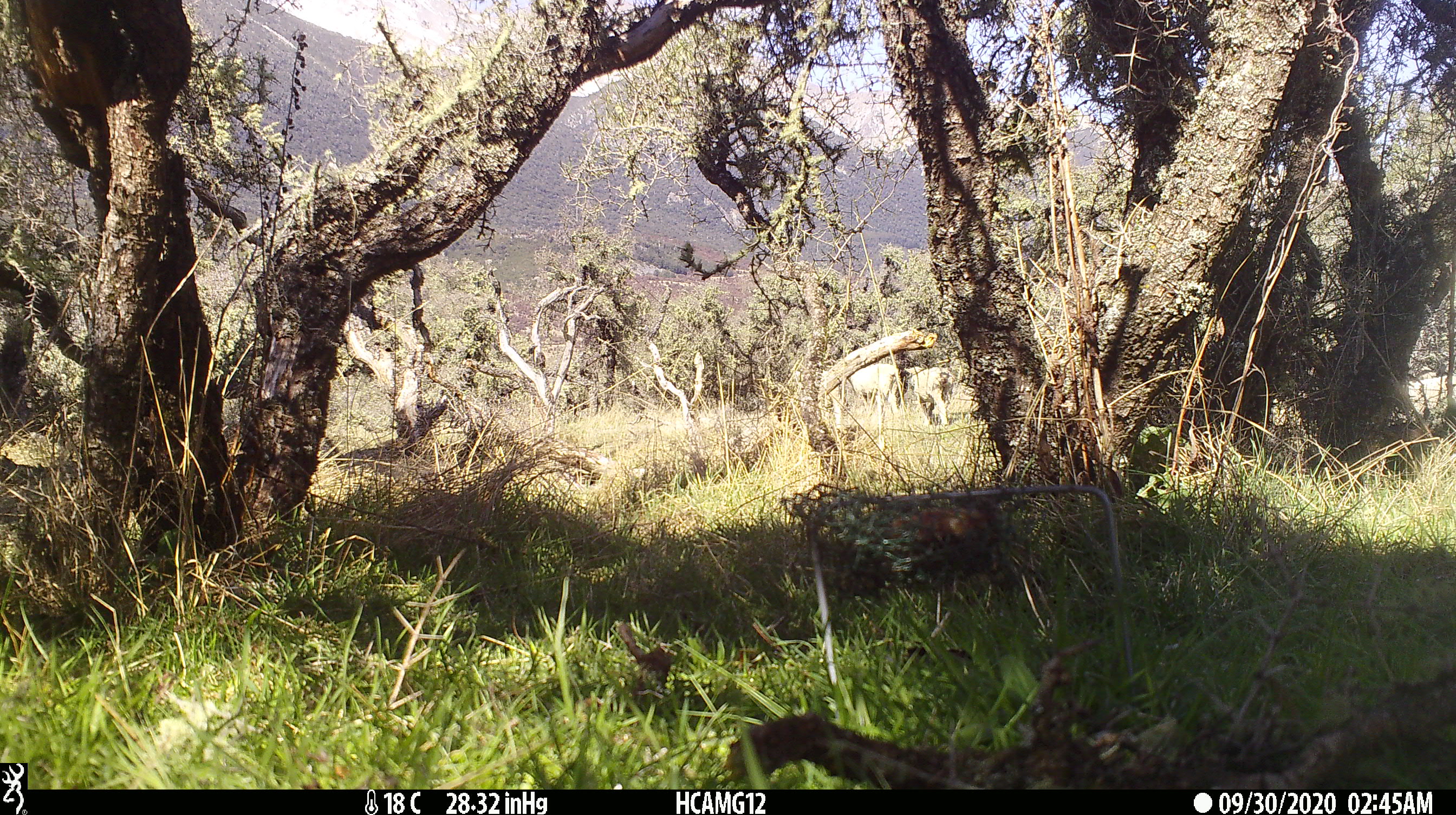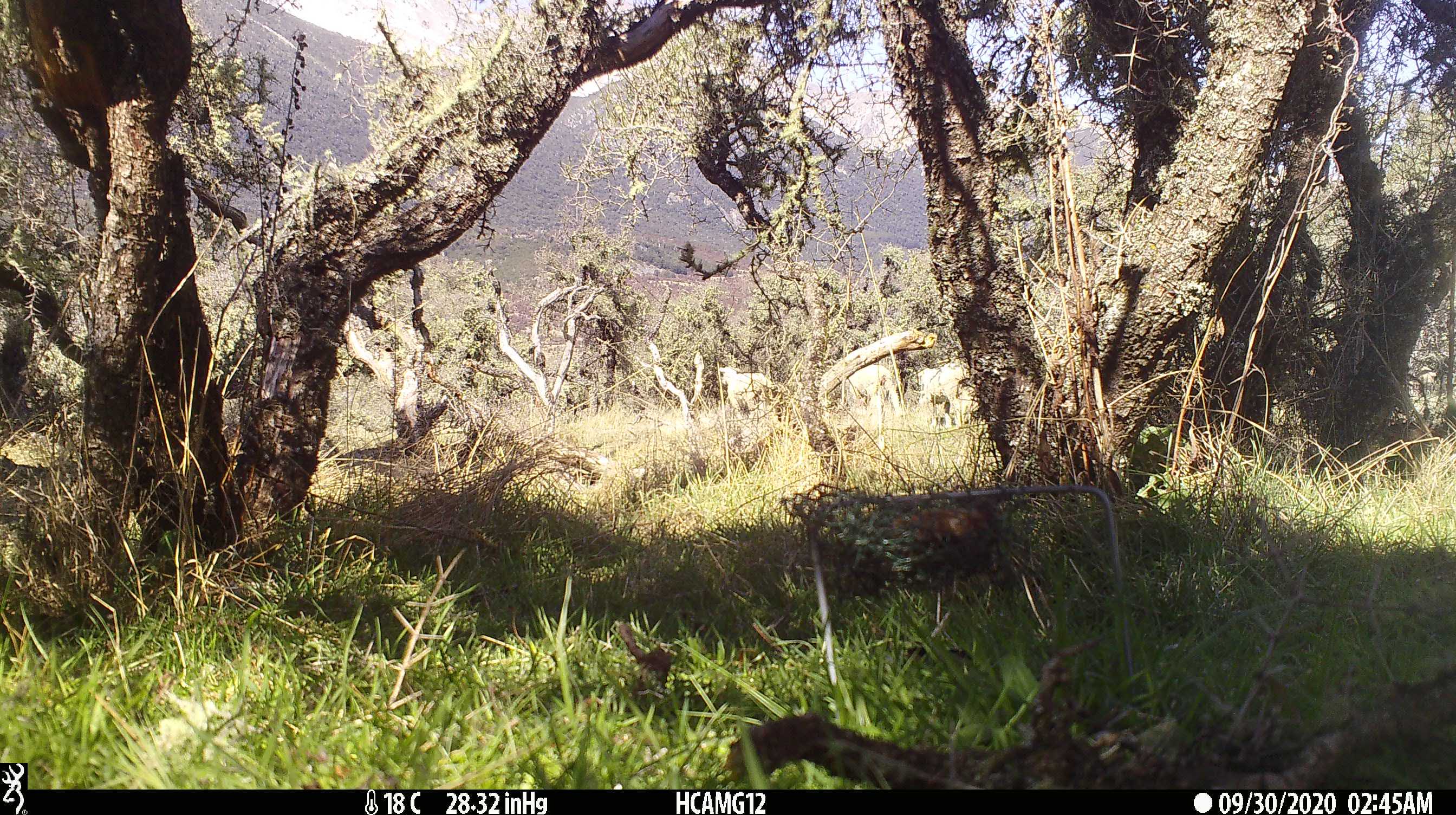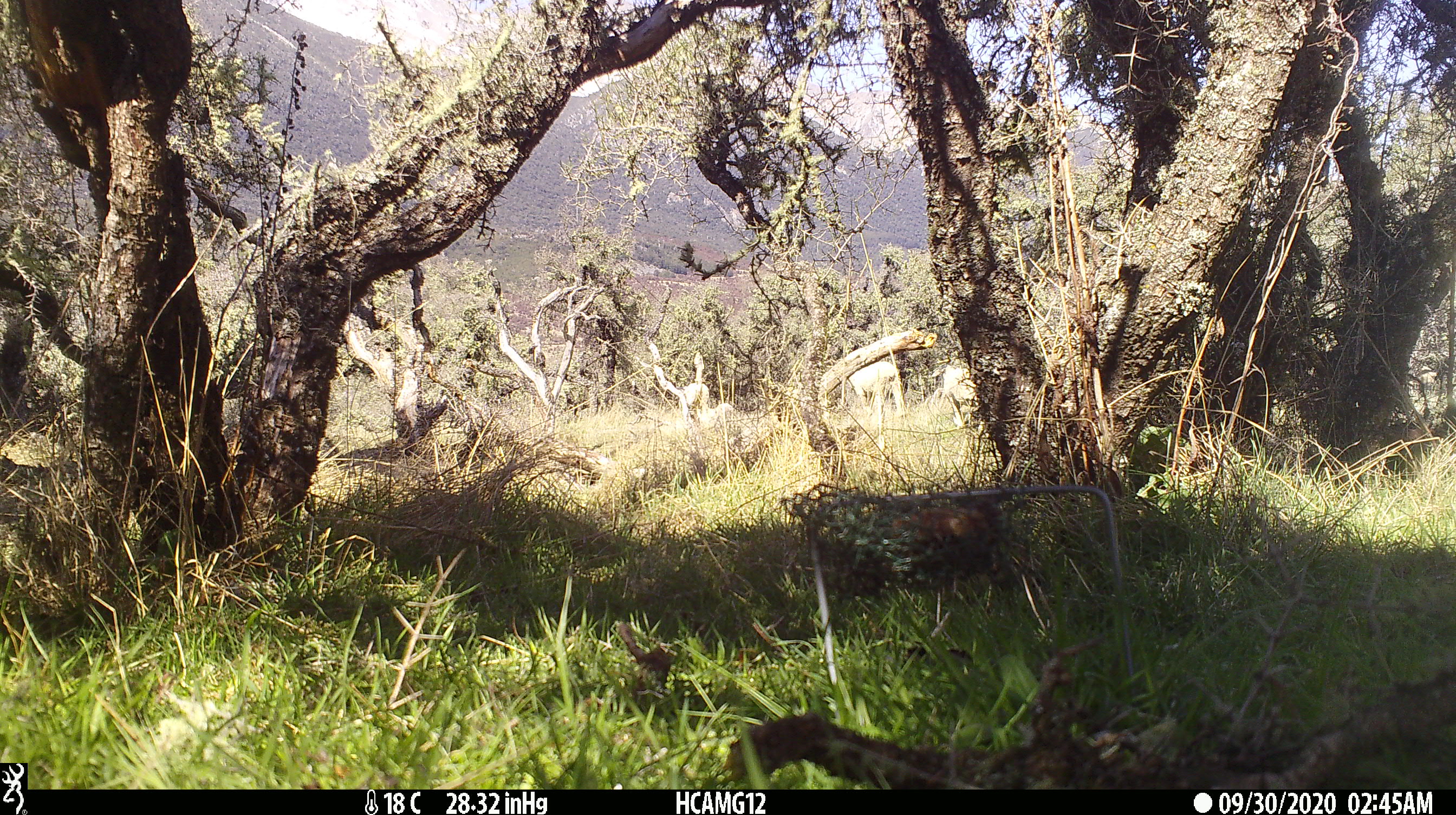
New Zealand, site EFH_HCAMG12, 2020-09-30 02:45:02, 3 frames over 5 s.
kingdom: Animalia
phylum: Chordata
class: Mammalia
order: Artiodactyla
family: Bovidae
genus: Ovis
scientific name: Ovis aries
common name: domestic sheep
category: sheep